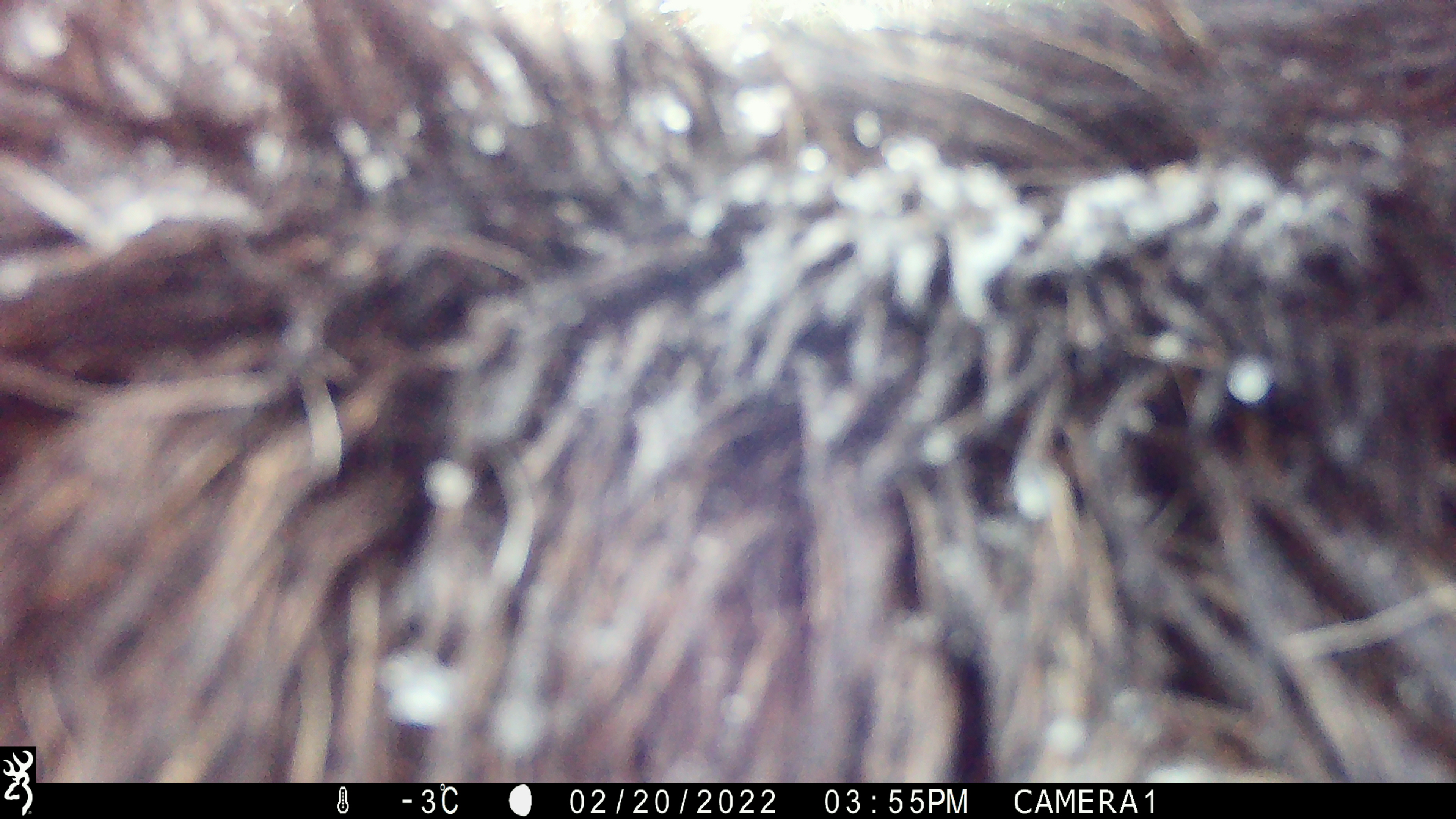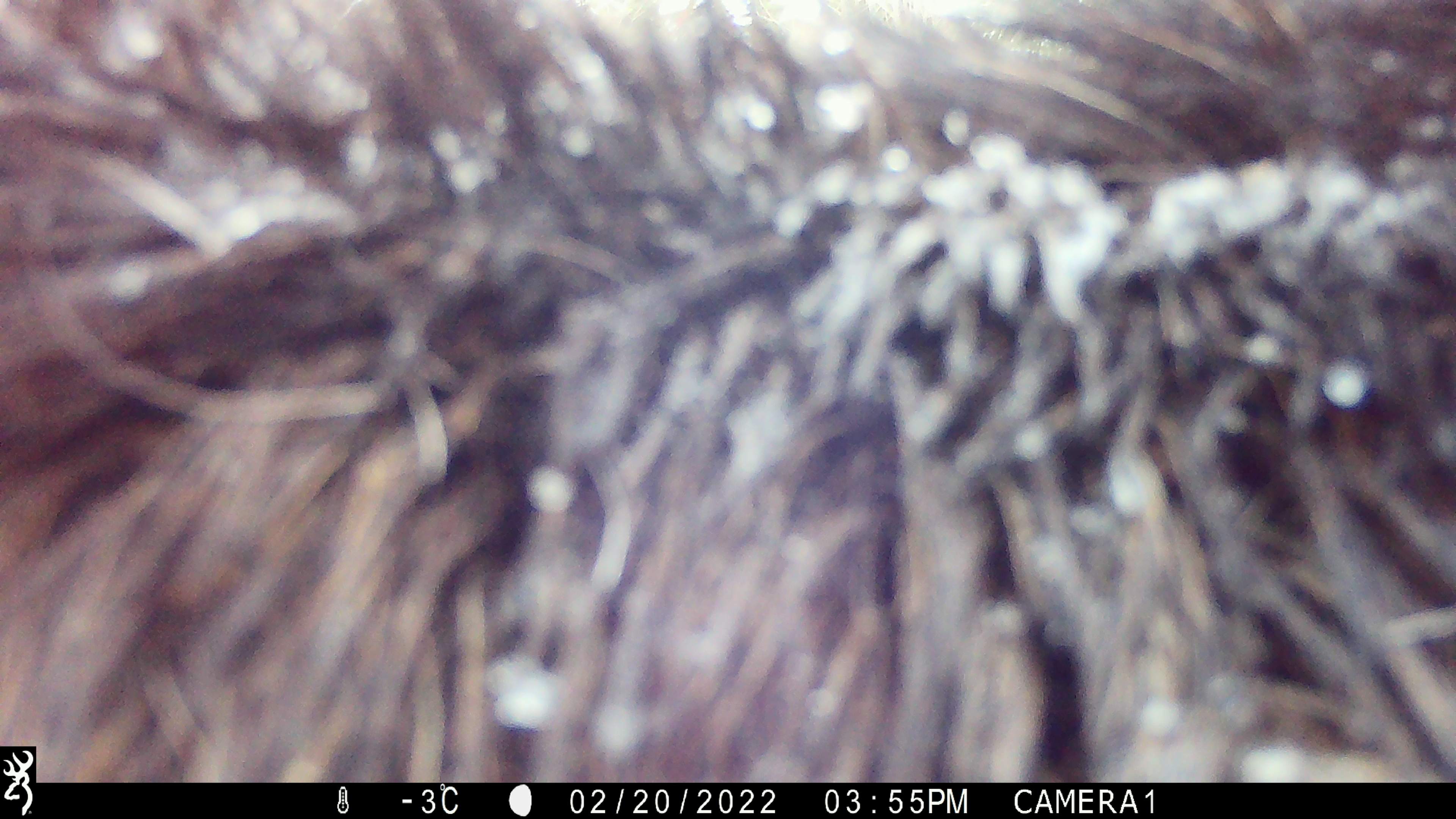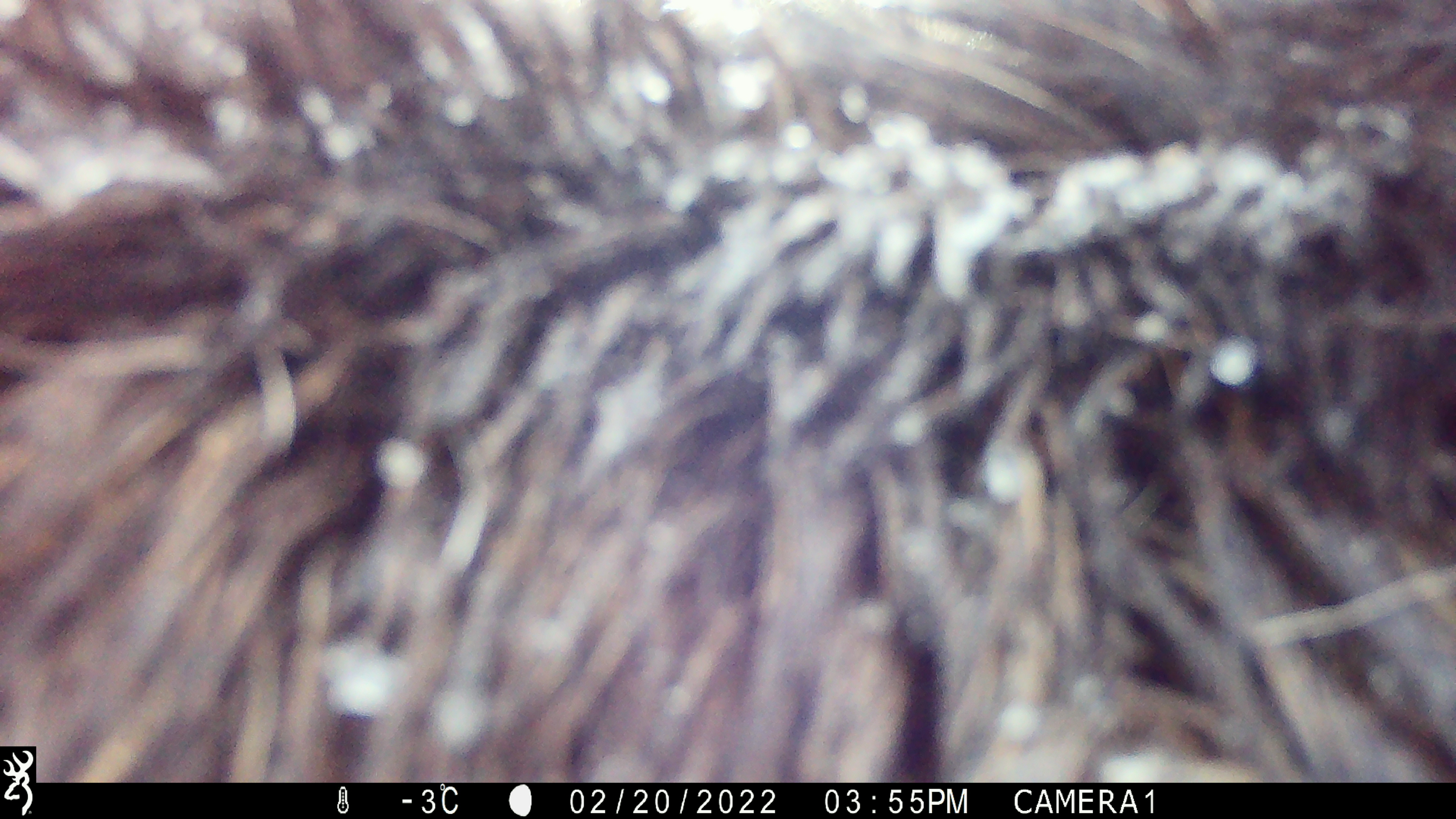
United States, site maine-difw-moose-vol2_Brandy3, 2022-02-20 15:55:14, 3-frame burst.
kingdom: Animalia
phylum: Chordata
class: Mammalia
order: Artiodactyla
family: Cervidae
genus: Alces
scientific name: Alces alces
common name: moose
Moose (Alces alces).